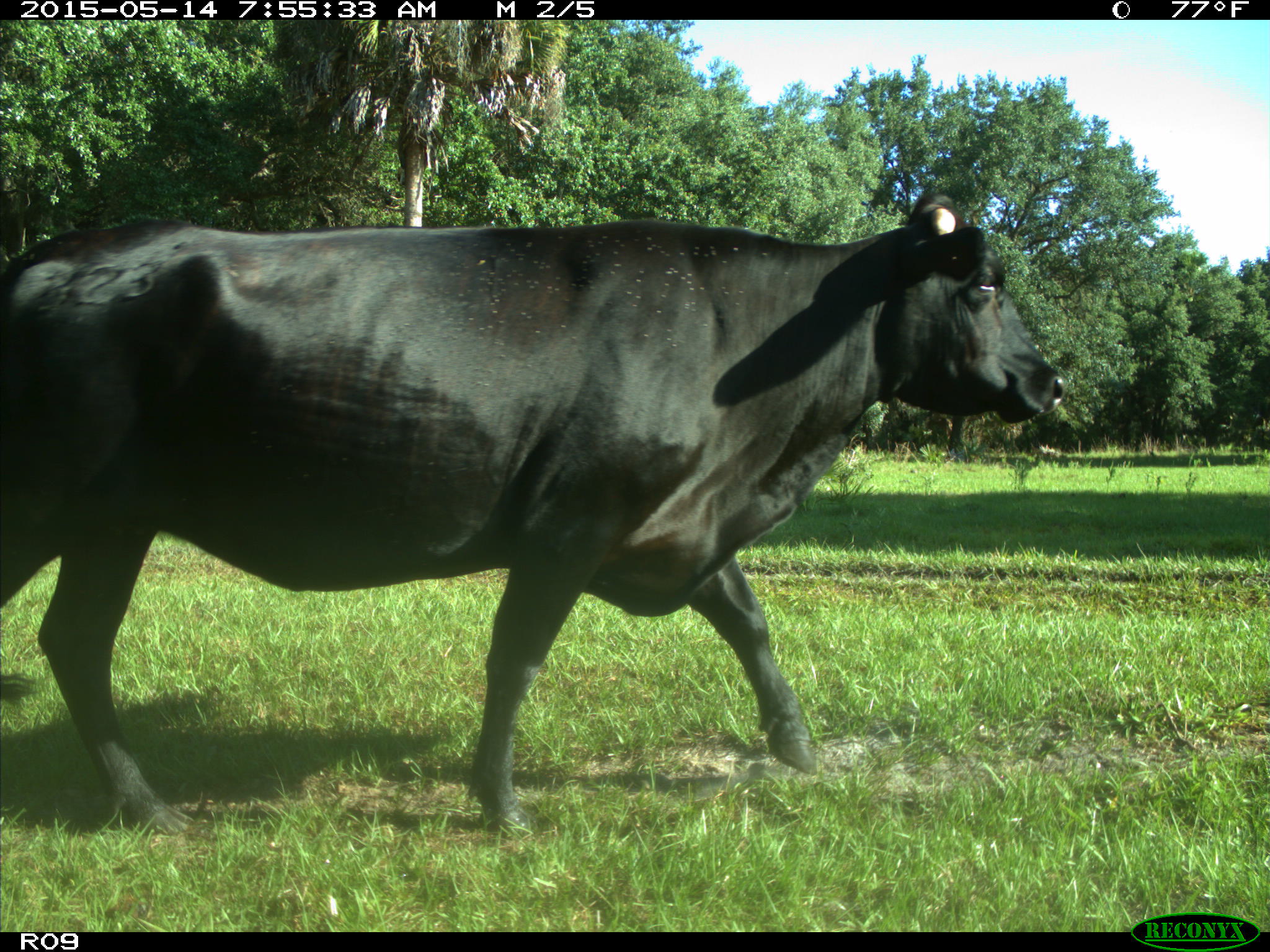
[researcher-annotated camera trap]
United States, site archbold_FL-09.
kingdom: Animalia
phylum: Chordata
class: Mammalia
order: Artiodactyla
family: Bovidae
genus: Bos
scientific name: Bos taurus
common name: domestic cow